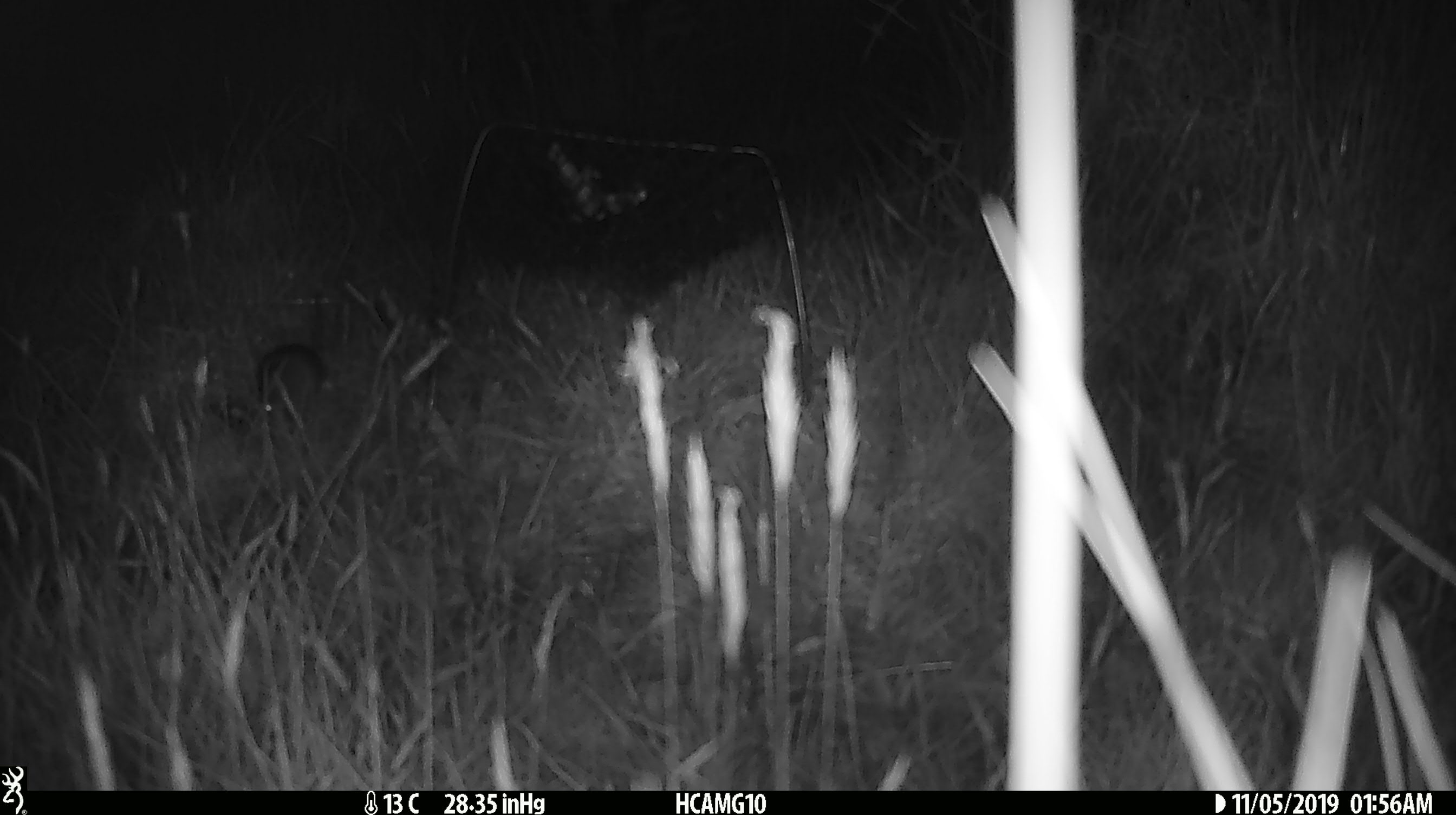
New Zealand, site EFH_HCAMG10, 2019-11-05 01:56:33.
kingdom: Animalia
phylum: Chordata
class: Mammalia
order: Rodentia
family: Muridae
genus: Mus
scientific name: Mus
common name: mouse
Mouse (Mus).